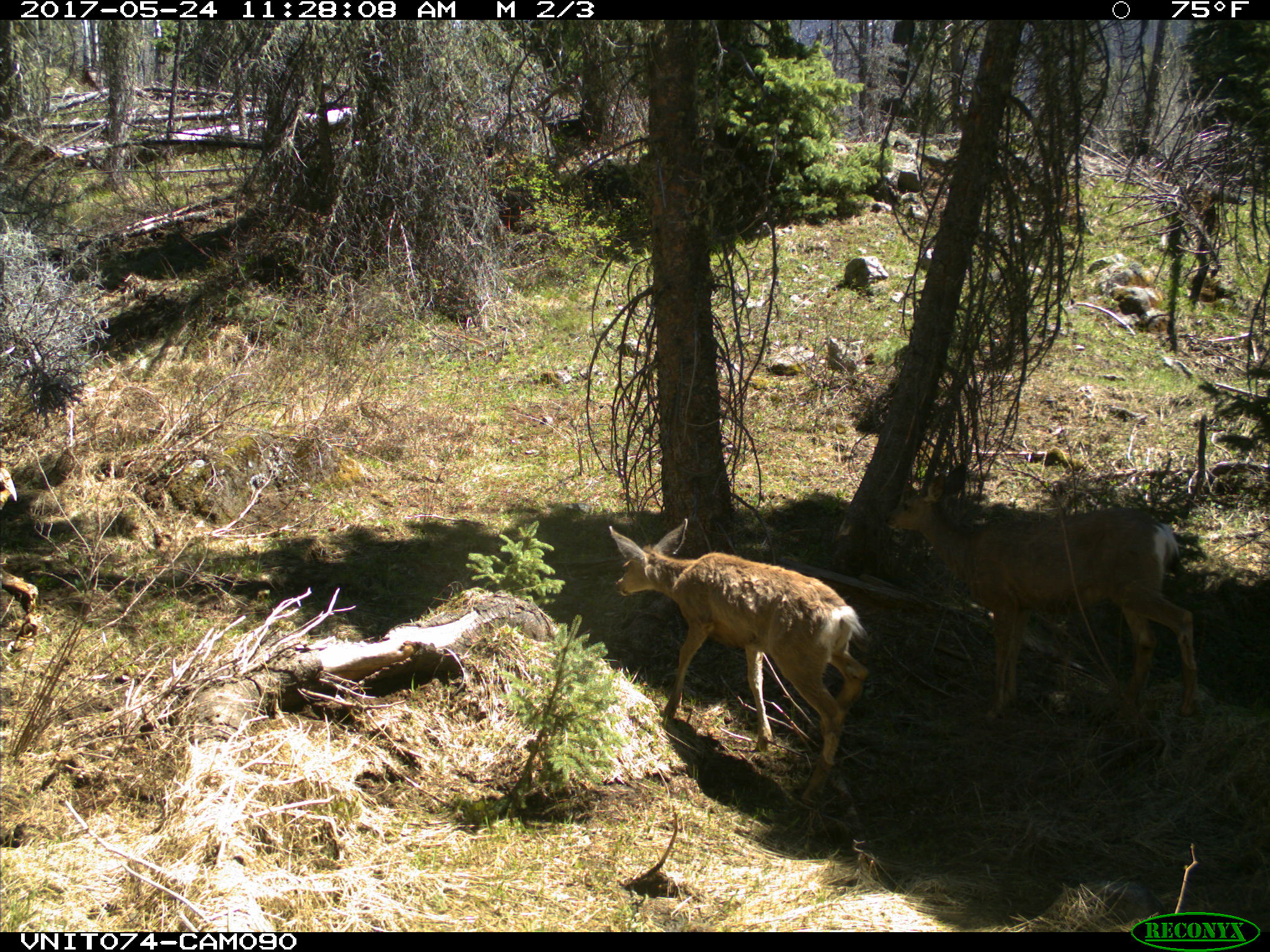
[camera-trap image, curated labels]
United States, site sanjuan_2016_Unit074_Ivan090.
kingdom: Animalia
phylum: Chordata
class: Mammalia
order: Artiodactyla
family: Cervidae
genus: Odocoileus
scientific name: Odocoileus hemionus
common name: mule deer